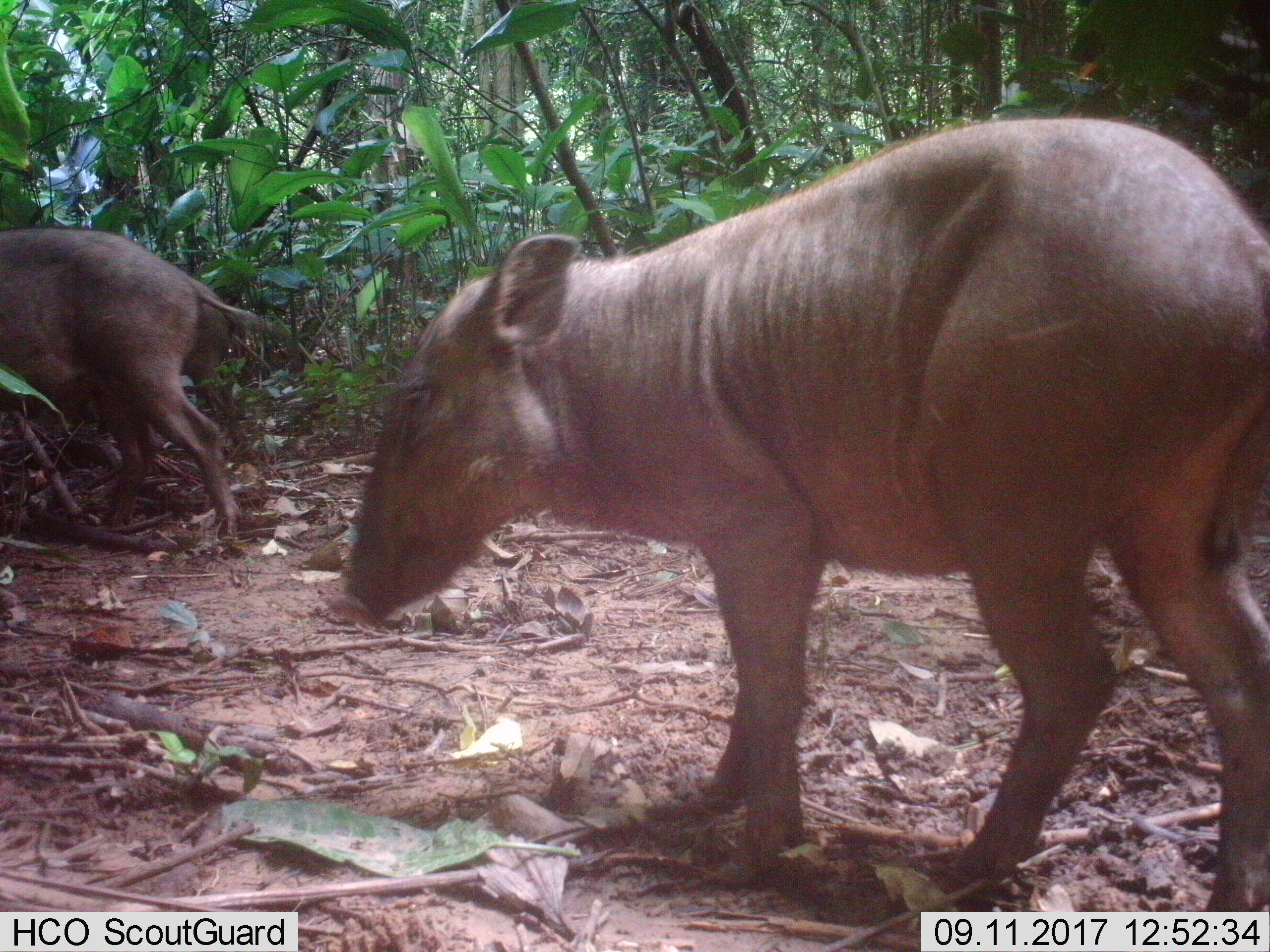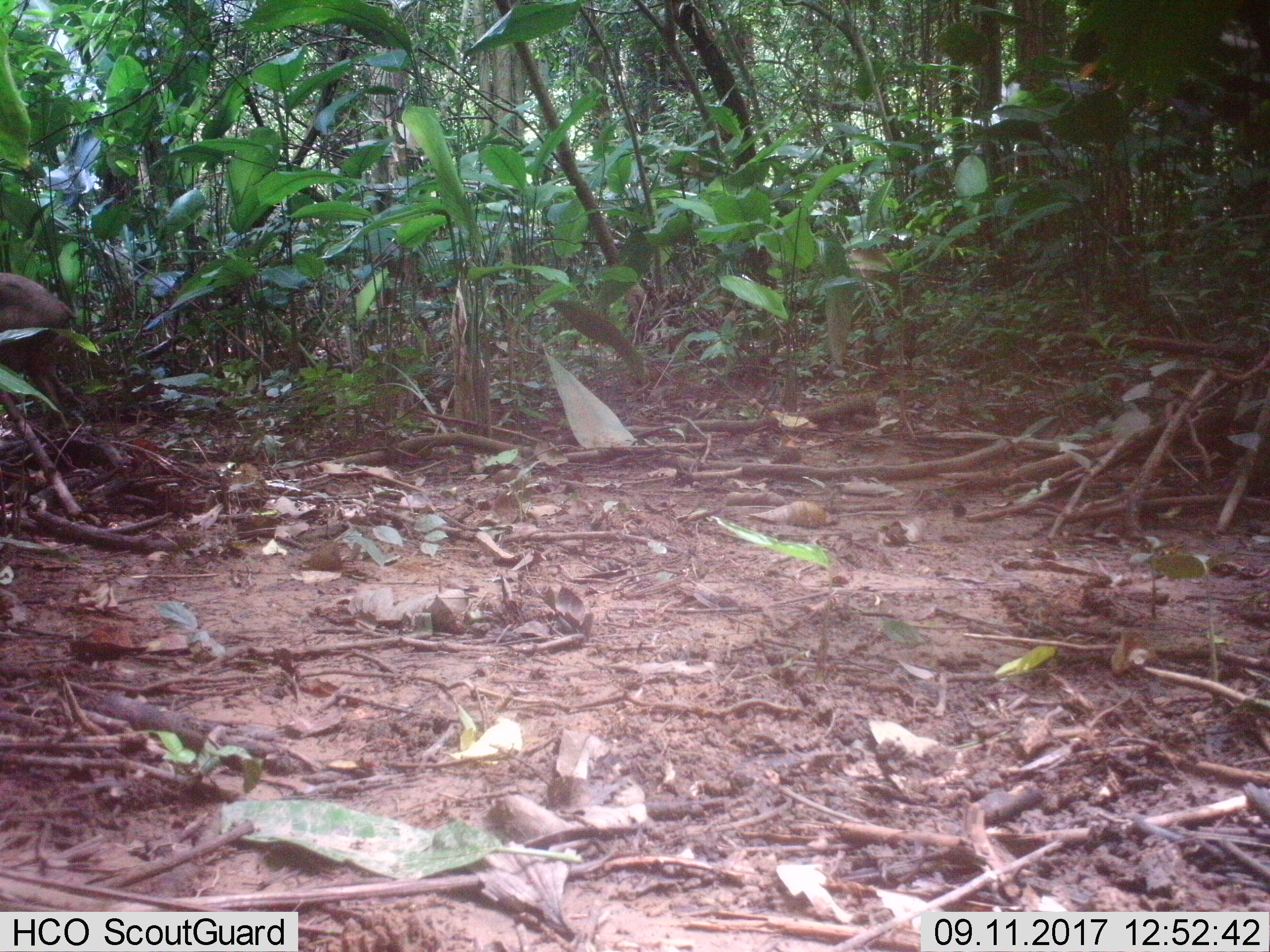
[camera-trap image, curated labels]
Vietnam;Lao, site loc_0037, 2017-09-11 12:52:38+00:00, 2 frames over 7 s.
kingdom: Animalia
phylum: Chordata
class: Mammalia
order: Artiodactyla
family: Suidae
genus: Sus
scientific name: Sus scrofa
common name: eurasian wild pig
Eurasian wild pig (Sus scrofa). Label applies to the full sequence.